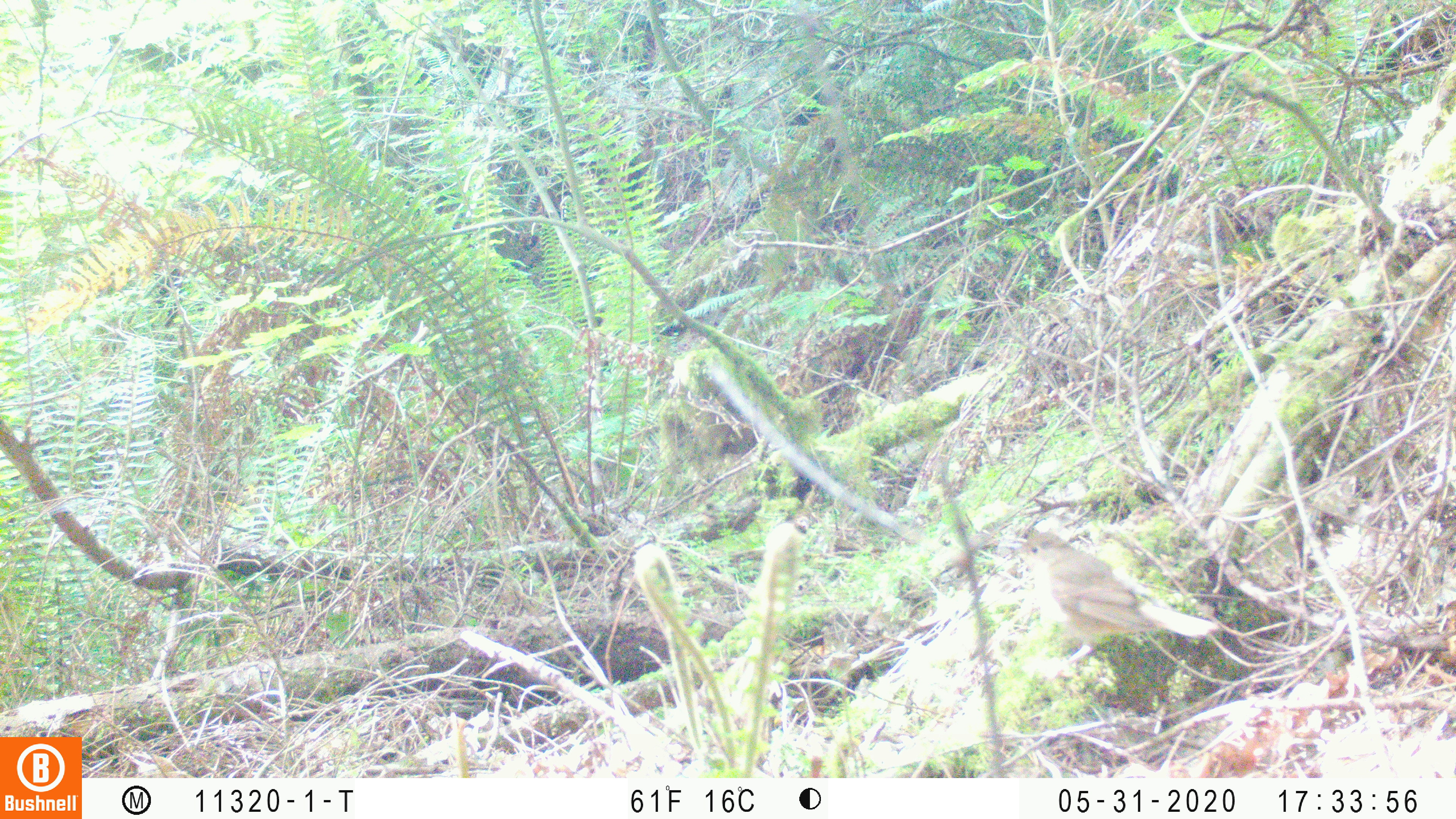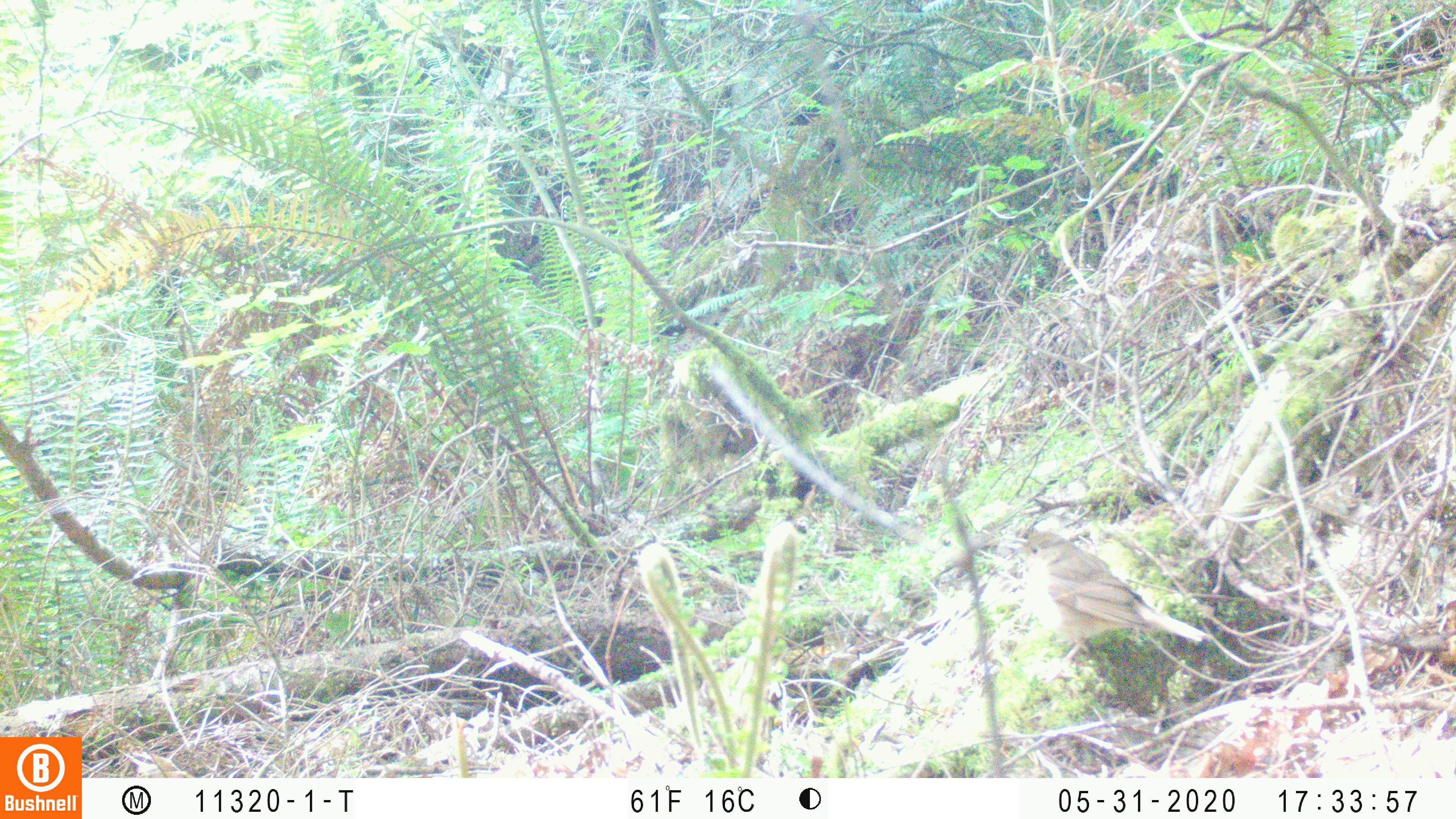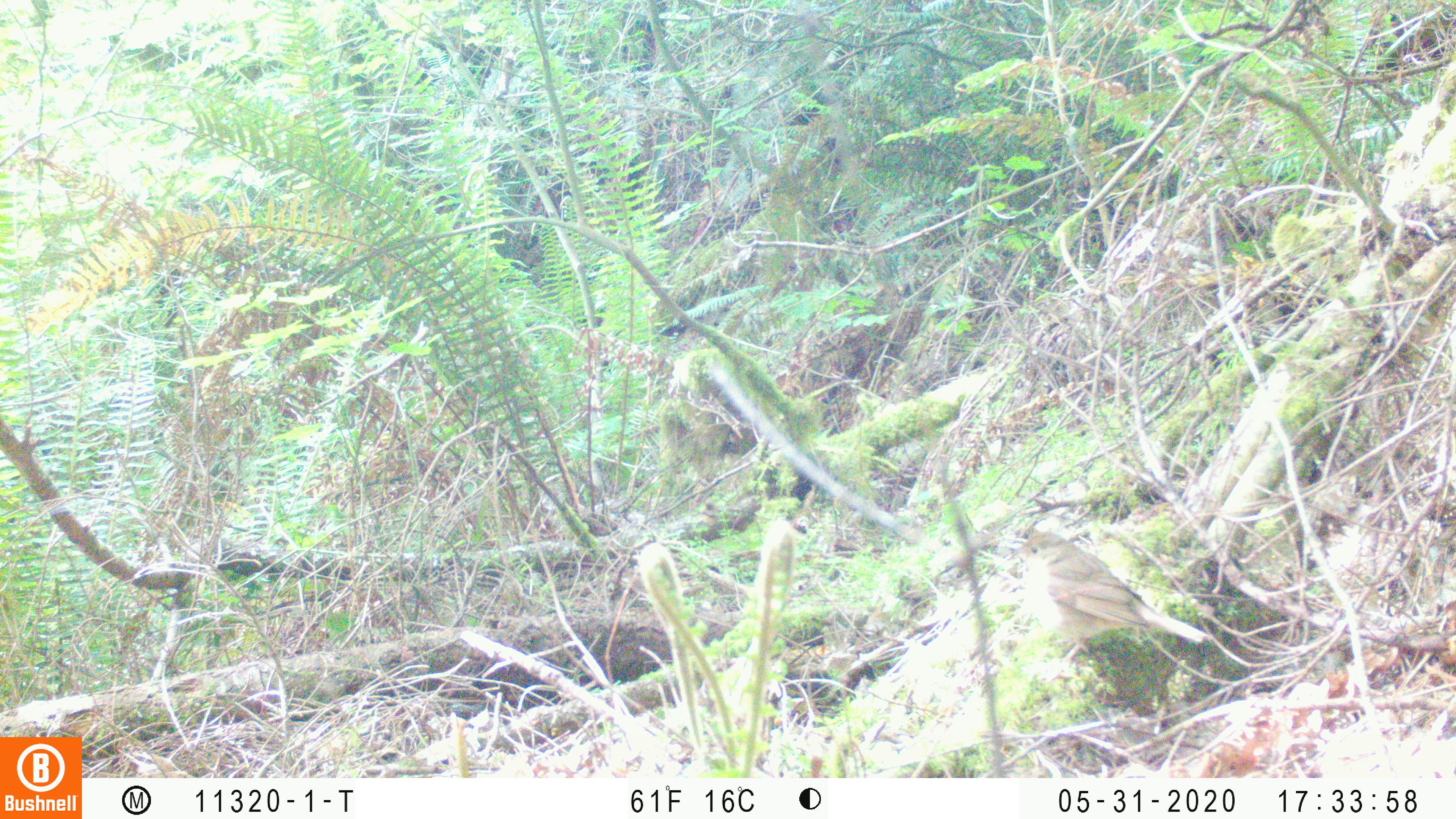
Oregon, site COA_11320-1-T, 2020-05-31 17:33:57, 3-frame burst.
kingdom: Animalia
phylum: Chordata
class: Aves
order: Passeriformes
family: Turdidae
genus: Catharus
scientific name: Catharus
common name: brown thrushes and nightingale-thrushes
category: catharus species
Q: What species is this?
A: Catharus species (brown thrushes and nightingale-thrushes) (Catharus).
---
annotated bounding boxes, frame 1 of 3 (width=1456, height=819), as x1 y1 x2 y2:
catharus species: 1013 534 1220 656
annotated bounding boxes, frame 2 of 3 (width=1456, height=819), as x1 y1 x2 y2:
catharus species: 1009 529 1206 647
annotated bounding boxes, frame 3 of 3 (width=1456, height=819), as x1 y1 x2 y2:
catharus species: 1012 532 1211 654